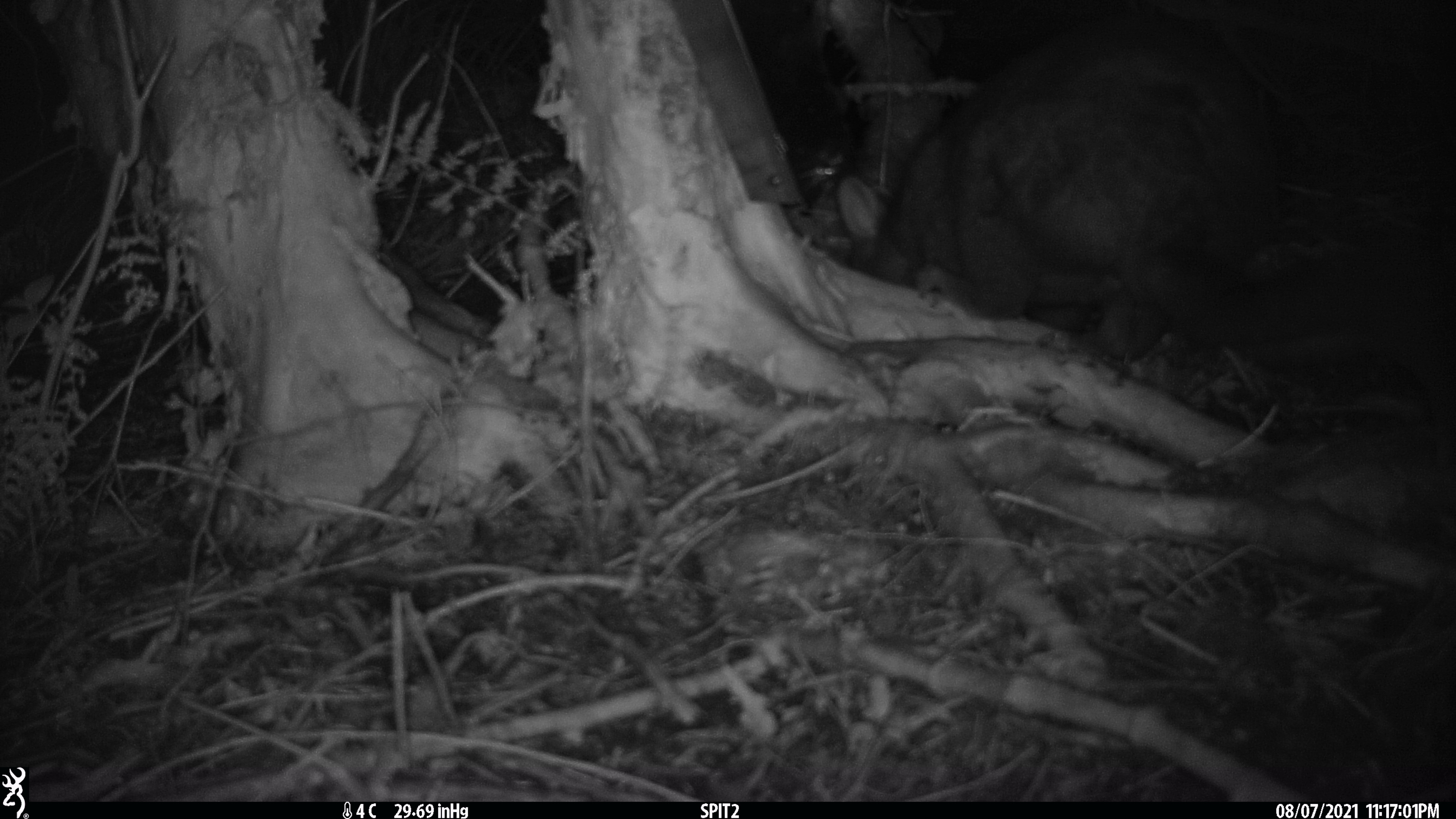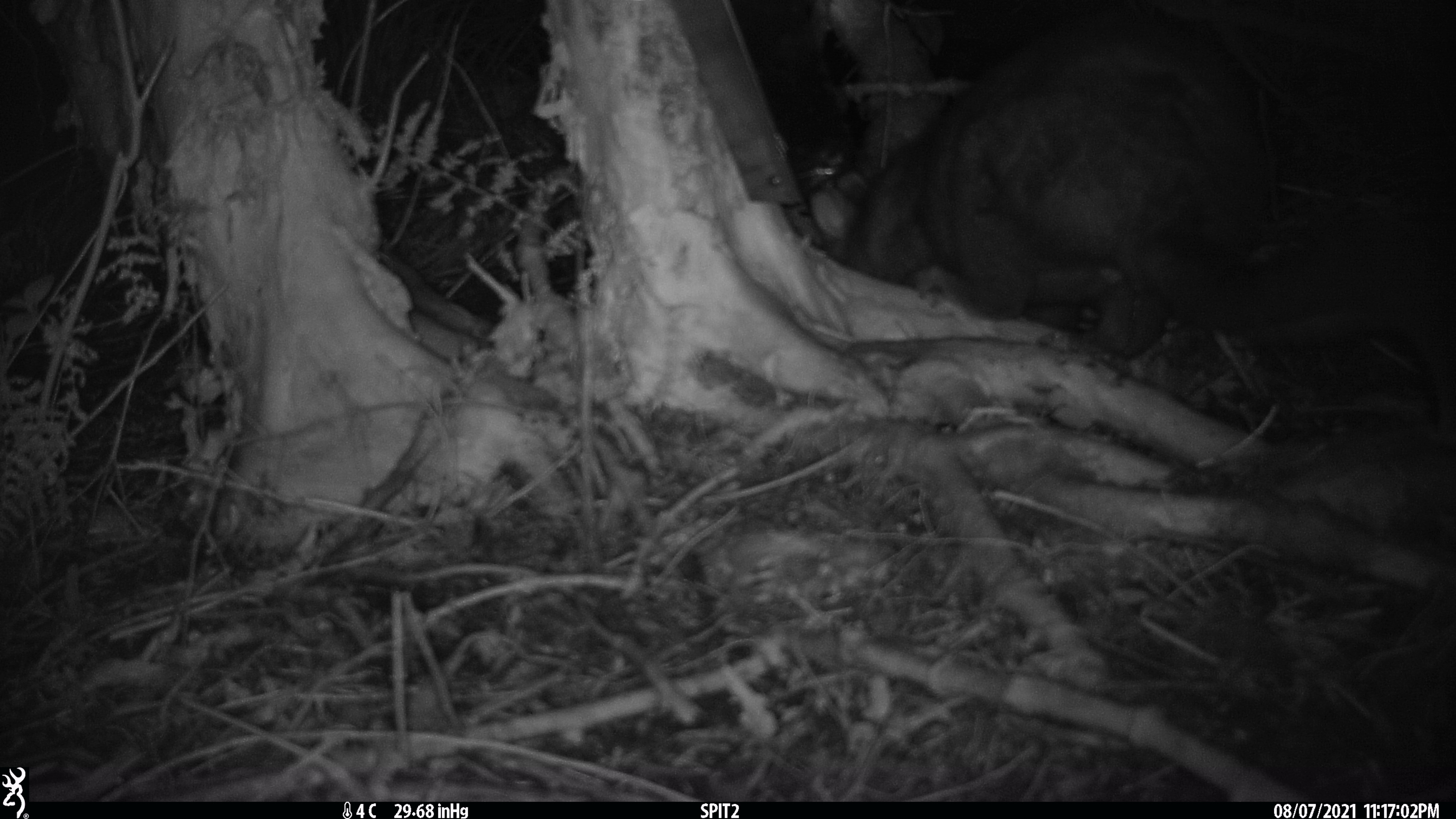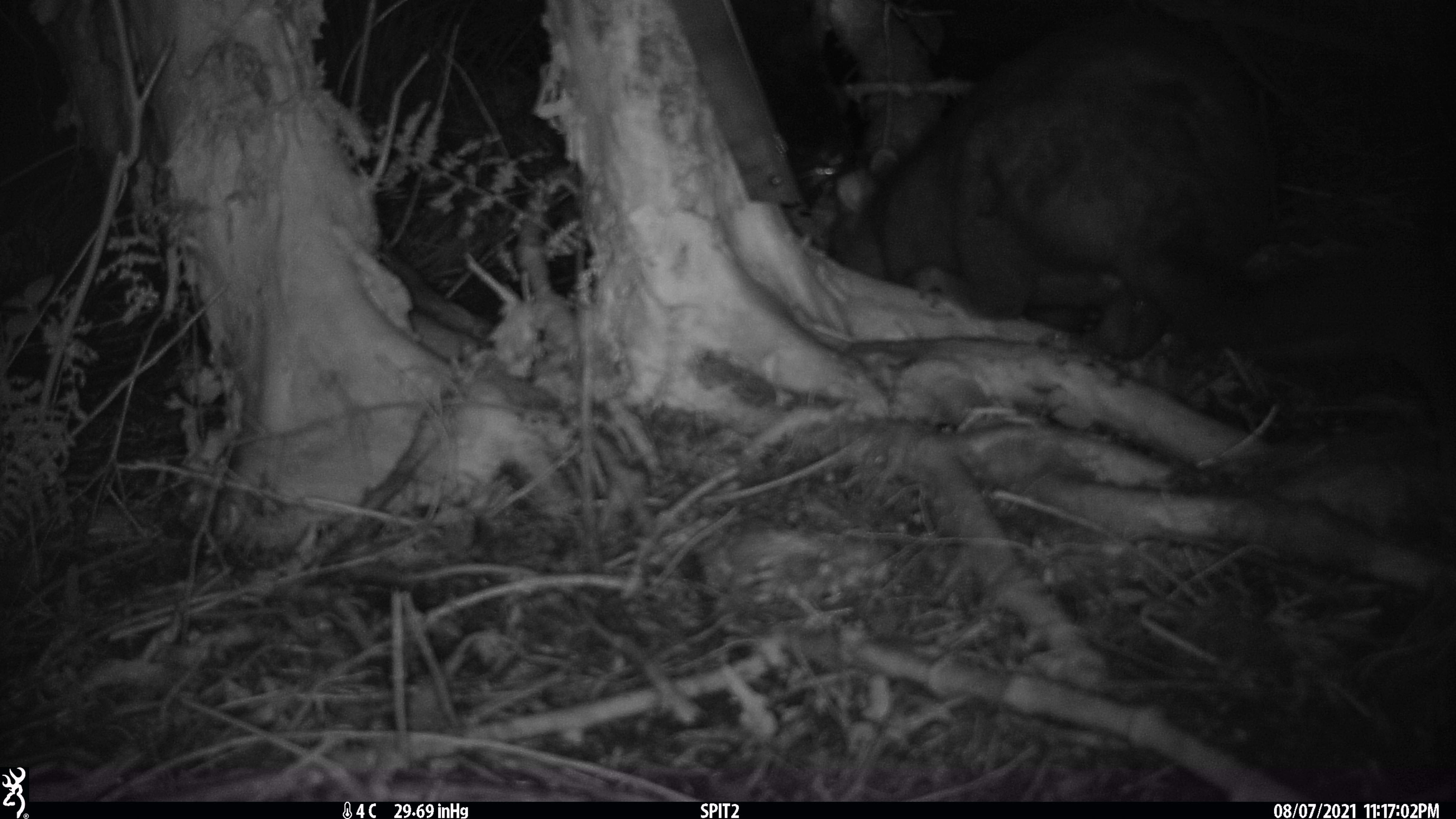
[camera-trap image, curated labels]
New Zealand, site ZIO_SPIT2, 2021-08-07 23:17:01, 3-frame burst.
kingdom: Animalia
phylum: Chordata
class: Mammalia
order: Diprotodontia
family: Phalangeridae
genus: Trichosurus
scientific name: Trichosurus vulpecula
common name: common brushtail possum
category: possum